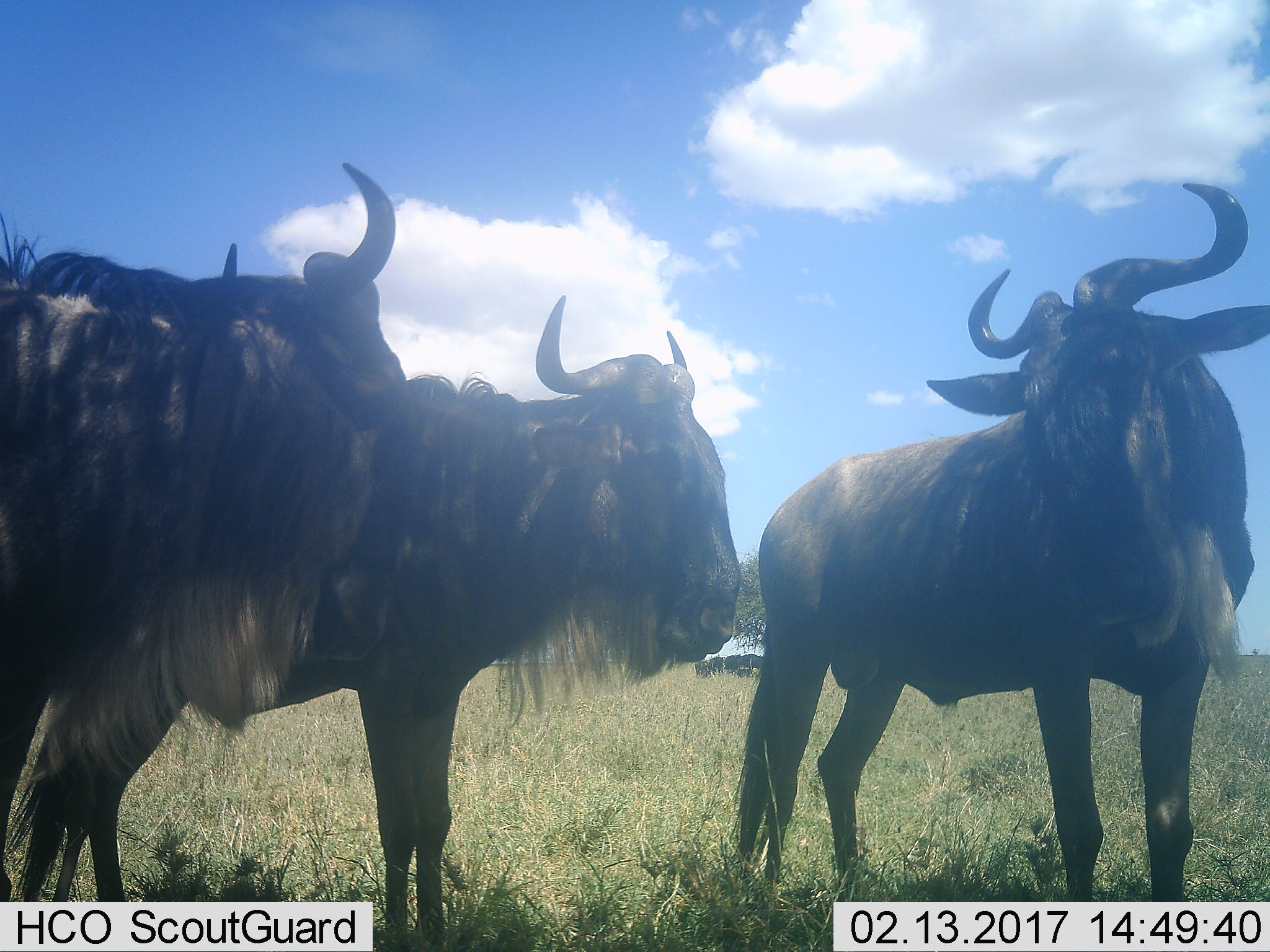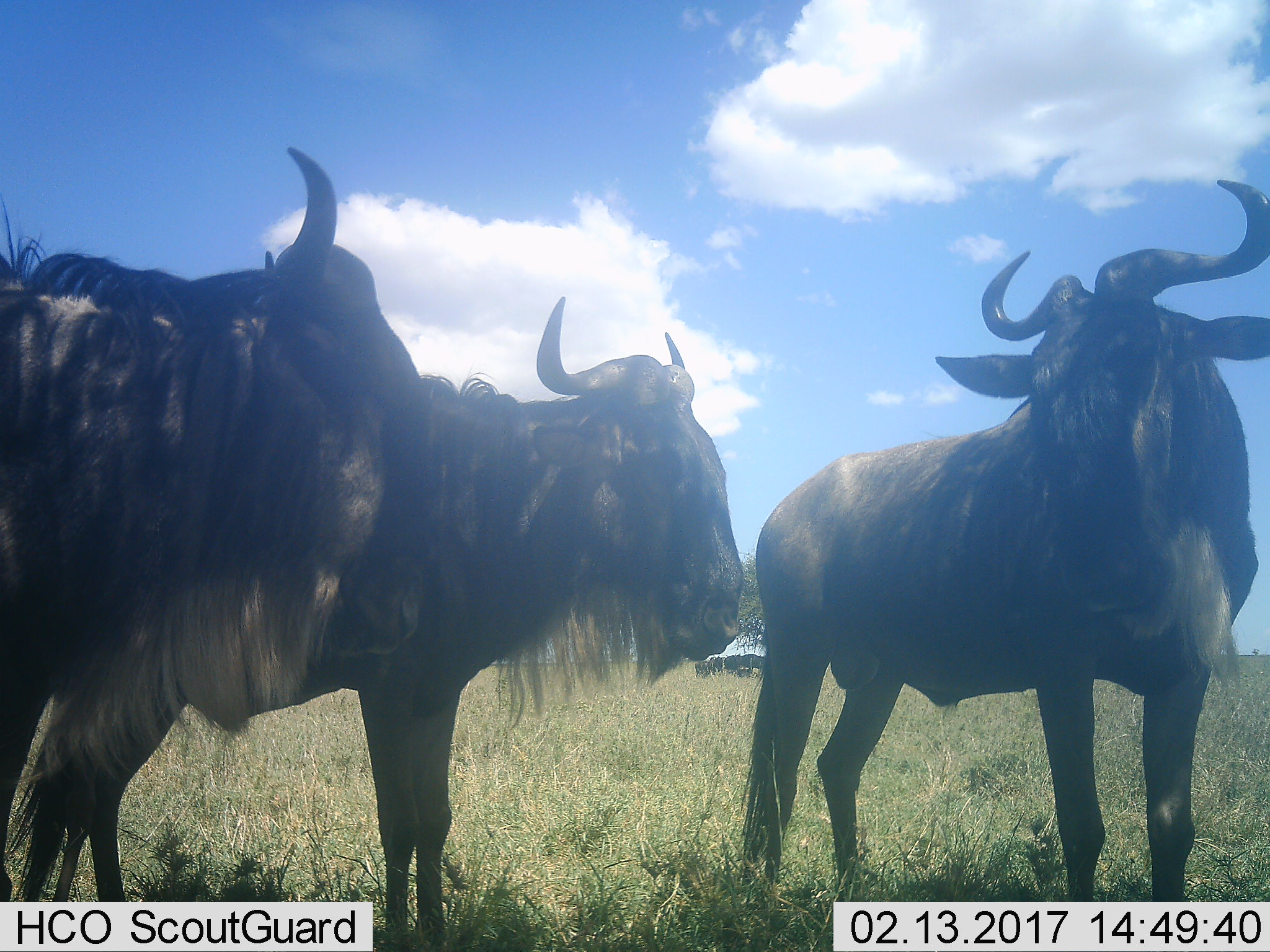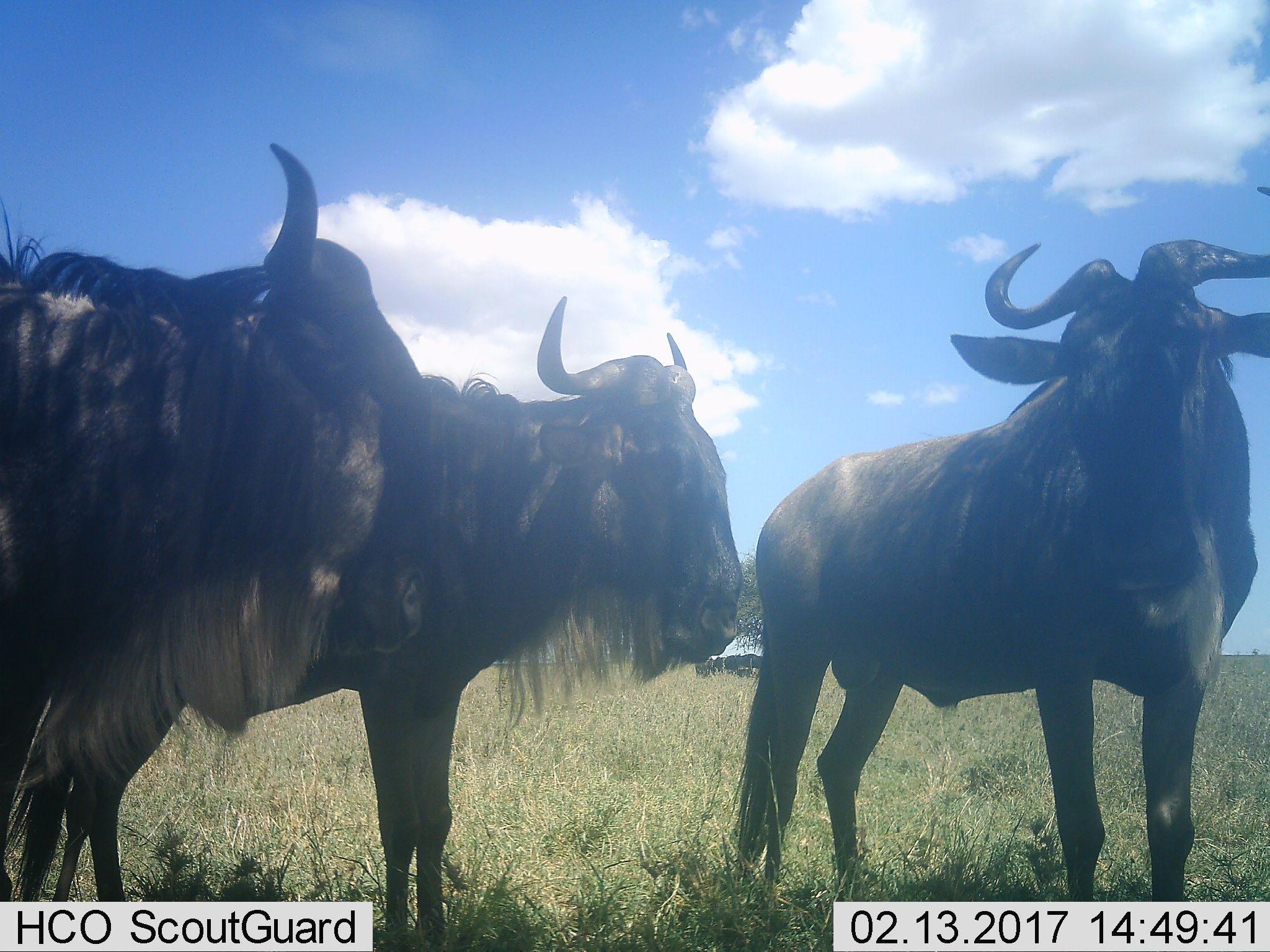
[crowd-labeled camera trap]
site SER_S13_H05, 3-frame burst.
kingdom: Animalia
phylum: Chordata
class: Mammalia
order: Artiodactyla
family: Bovidae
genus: Connochaetes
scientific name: Connochaetes taurinus taurinus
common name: blue wildebeest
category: wildebeestblue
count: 8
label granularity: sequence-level